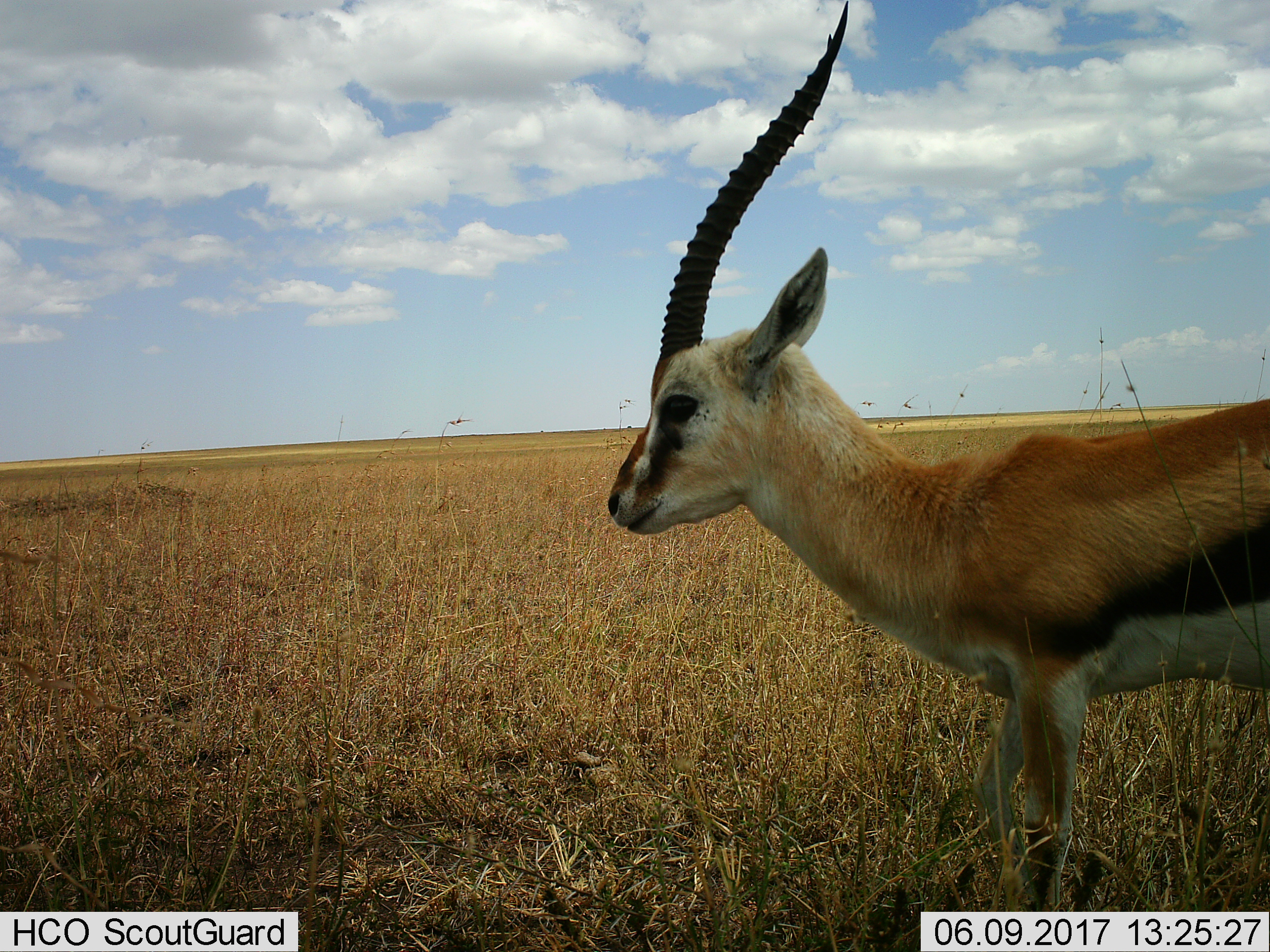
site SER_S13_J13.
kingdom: Animalia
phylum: Chordata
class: Mammalia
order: Artiodactyla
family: Bovidae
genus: Eudorcas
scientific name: Eudorcas thomsonii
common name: thomson's gazelle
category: gazellethomsons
Gazellethomsons (thomson's gazelle) (Eudorcas thomsonii), count 1. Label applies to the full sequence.